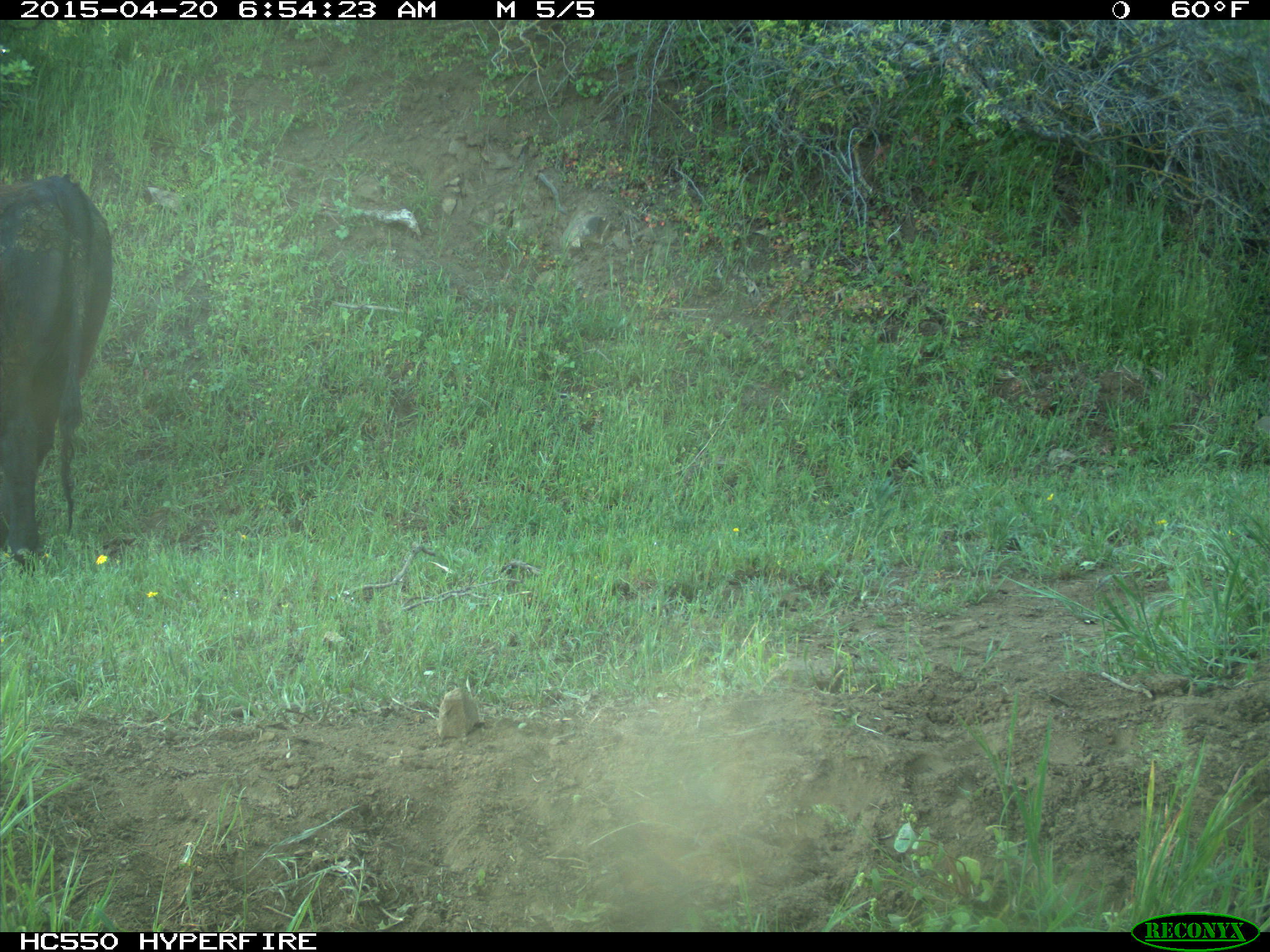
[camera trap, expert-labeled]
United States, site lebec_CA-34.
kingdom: Animalia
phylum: Chordata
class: Mammalia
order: Artiodactyla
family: Bovidae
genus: Bos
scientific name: Bos taurus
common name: domestic cow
Bos taurus (domestic cow).